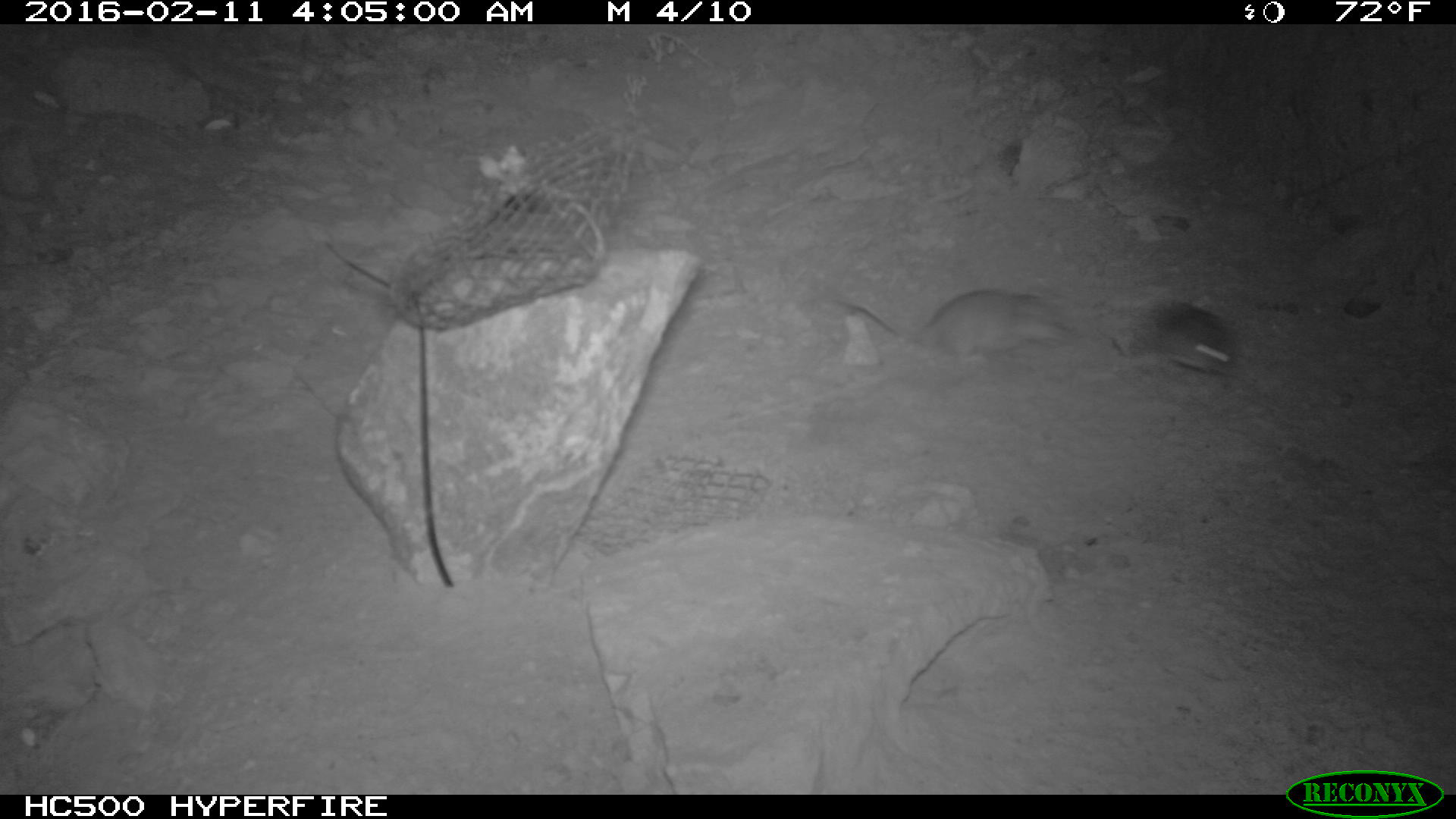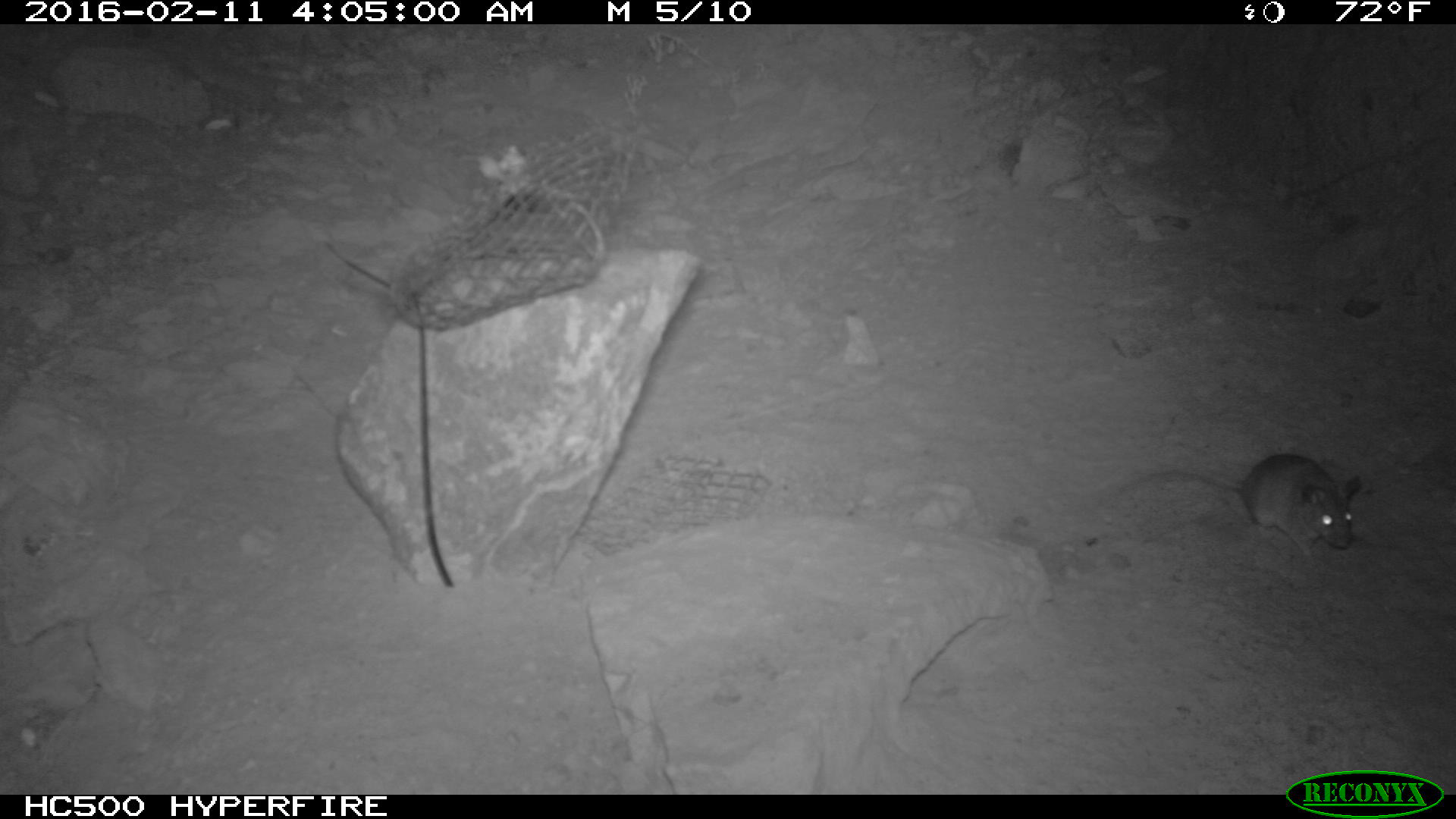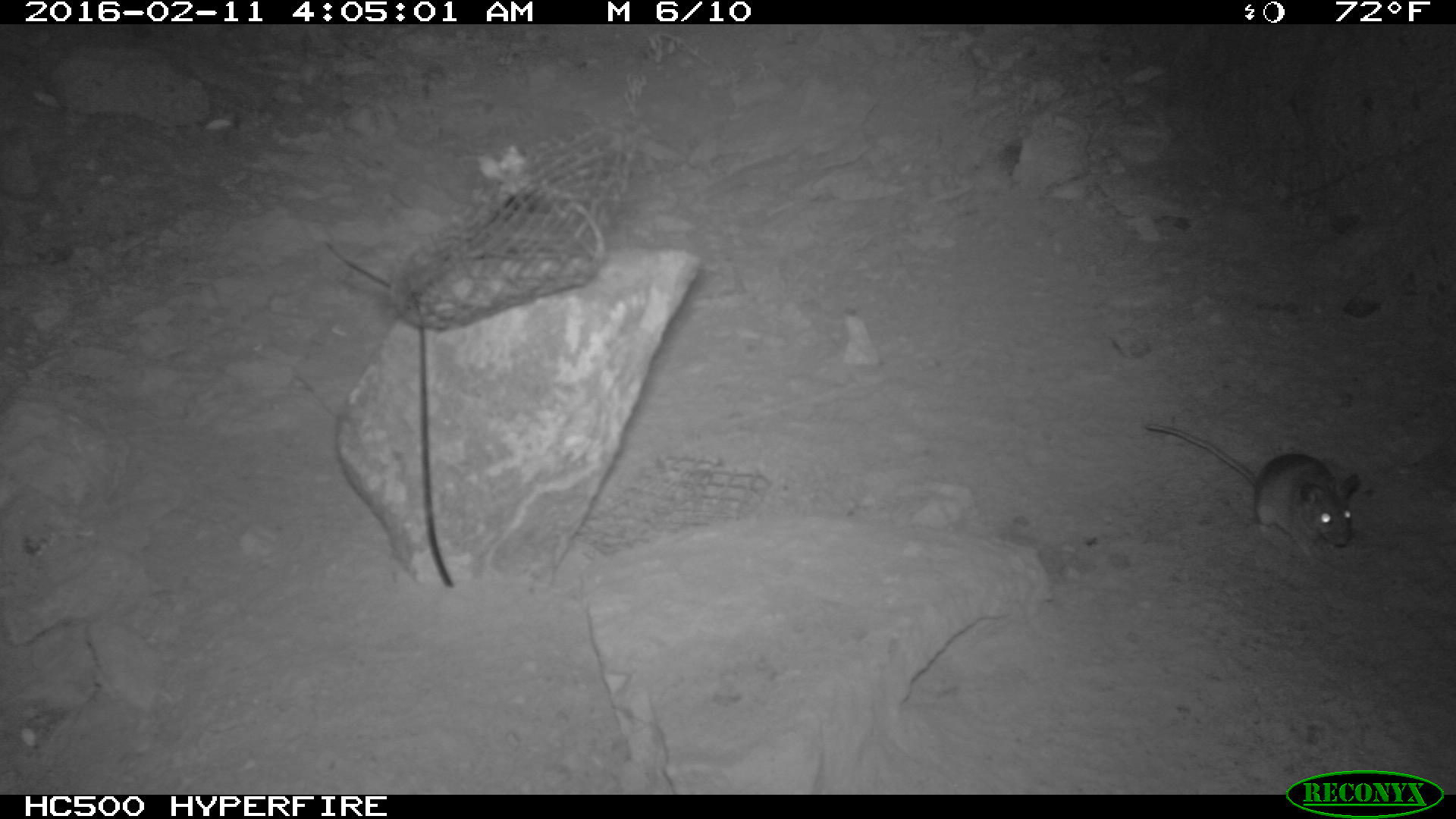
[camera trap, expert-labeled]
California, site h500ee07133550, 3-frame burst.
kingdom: Animalia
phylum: Chordata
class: Mammalia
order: Rodentia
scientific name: Rodentia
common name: rodent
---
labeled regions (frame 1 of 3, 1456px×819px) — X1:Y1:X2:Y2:
rodent: 839:288:1074:366; 1137:300:1239:378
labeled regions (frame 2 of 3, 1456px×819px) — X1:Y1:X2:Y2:
rodent: 1107:453:1362:564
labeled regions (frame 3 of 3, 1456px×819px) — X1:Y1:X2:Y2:
rodent: 1141:423:1359:555